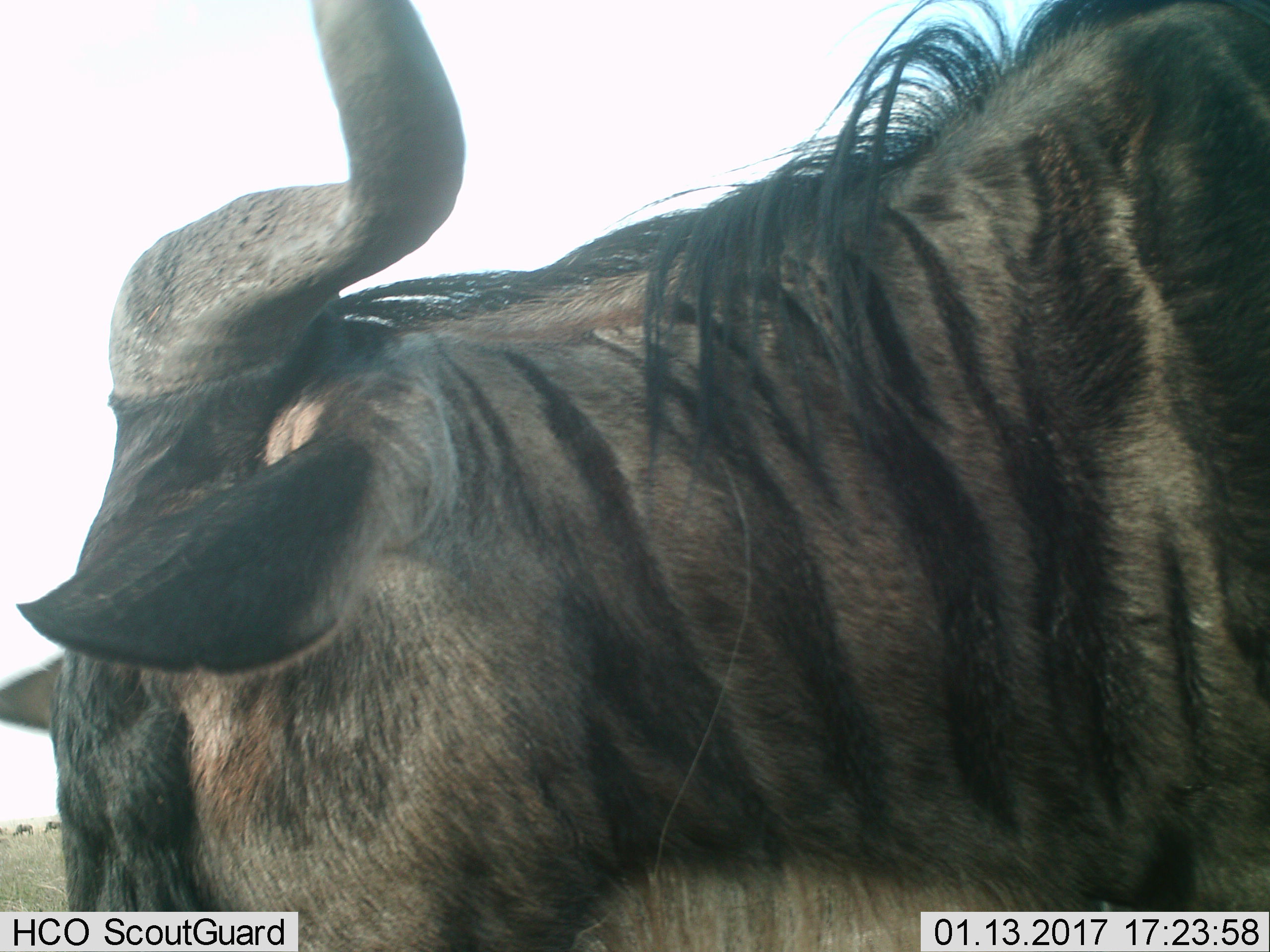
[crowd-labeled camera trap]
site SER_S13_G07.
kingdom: Animalia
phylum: Chordata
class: Mammalia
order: Artiodactyla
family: Bovidae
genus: Connochaetes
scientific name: Connochaetes taurinus taurinus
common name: blue wildebeest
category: wildebeestblue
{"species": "wildebeestblue (blue wildebeest) (Connochaetes taurinus taurinus)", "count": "1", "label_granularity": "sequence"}